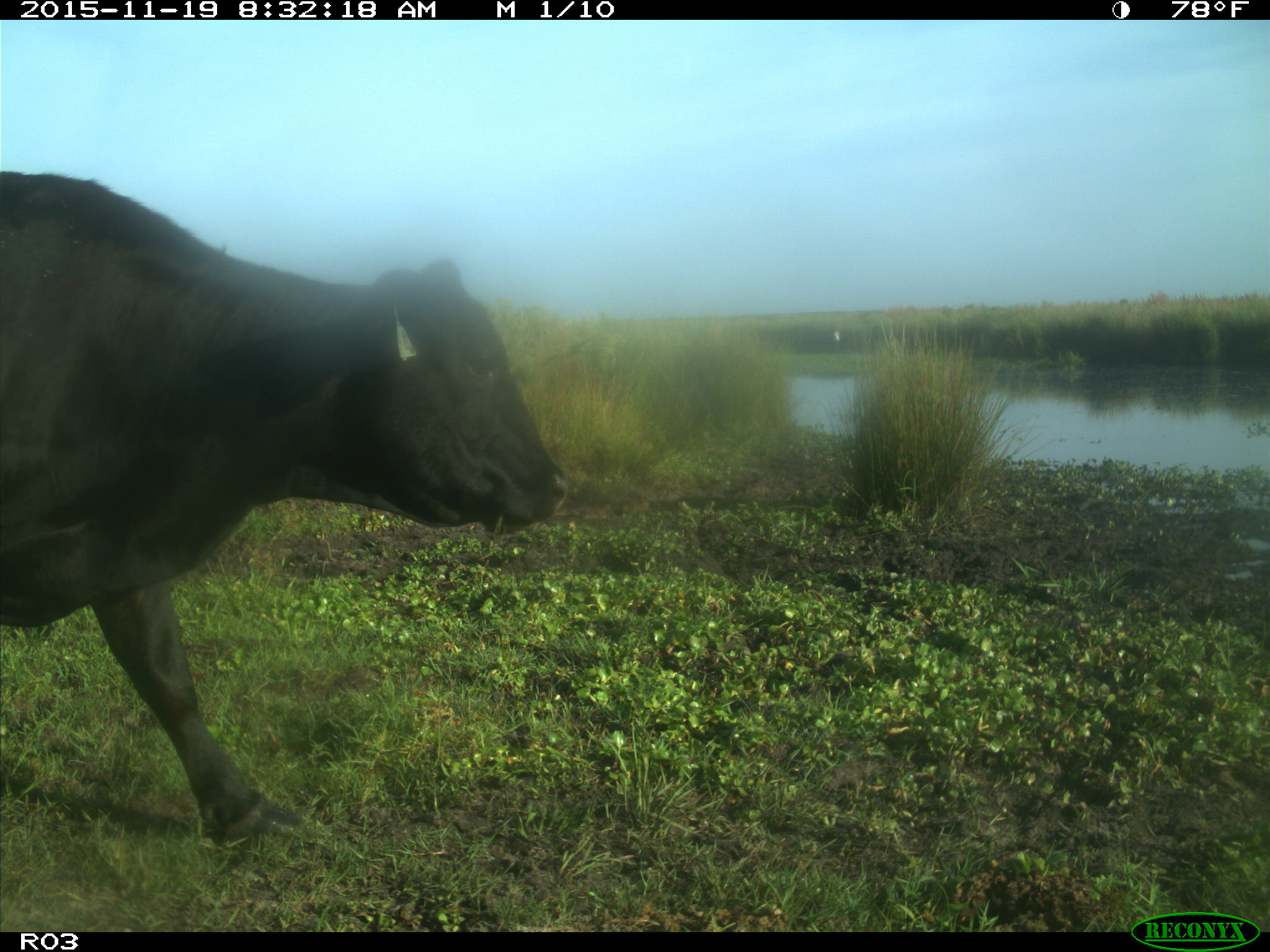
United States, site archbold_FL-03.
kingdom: Animalia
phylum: Chordata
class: Mammalia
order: Artiodactyla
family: Bovidae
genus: Bos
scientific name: Bos taurus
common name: domestic cow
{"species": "Bos taurus (domestic cow)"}